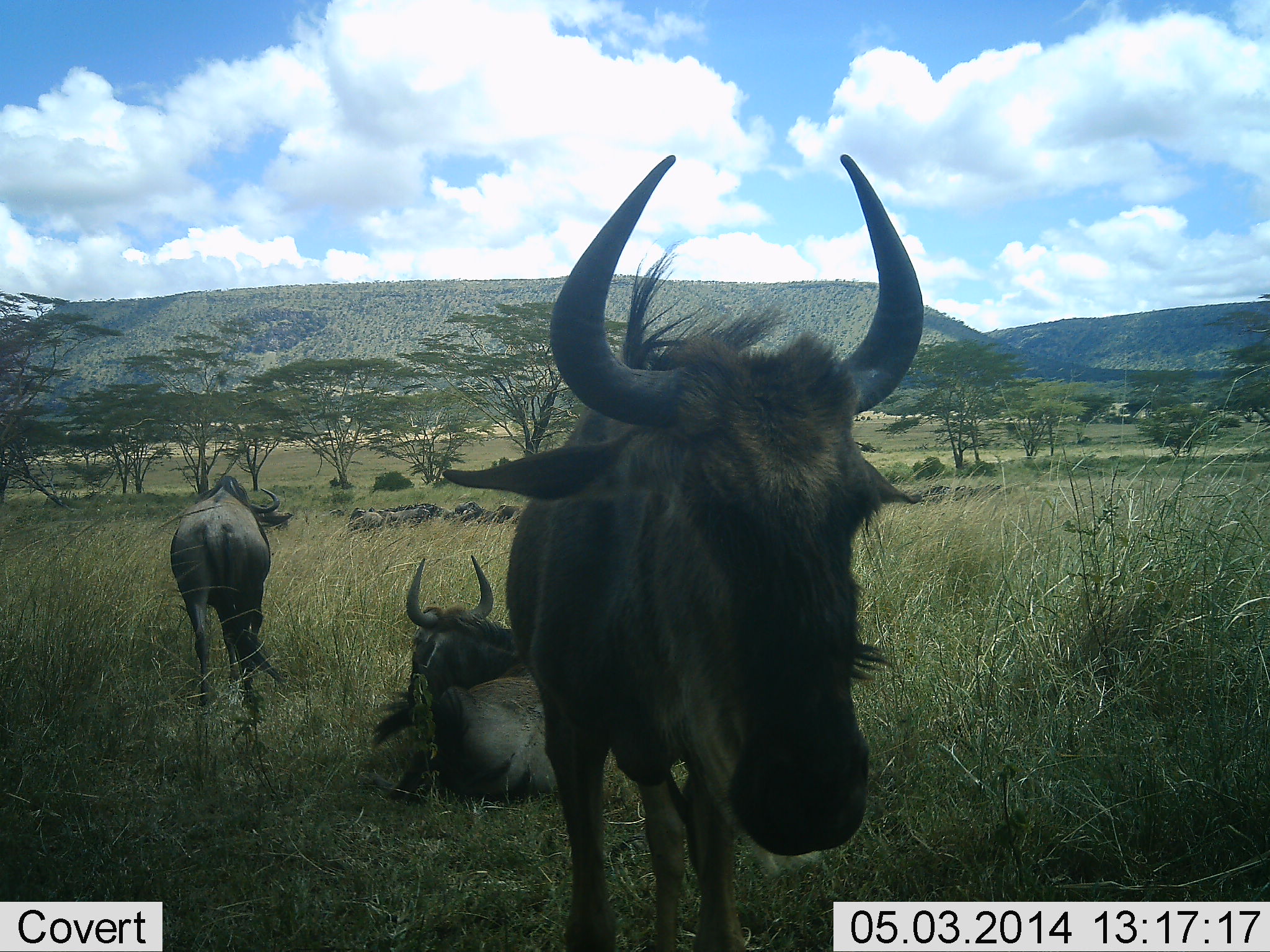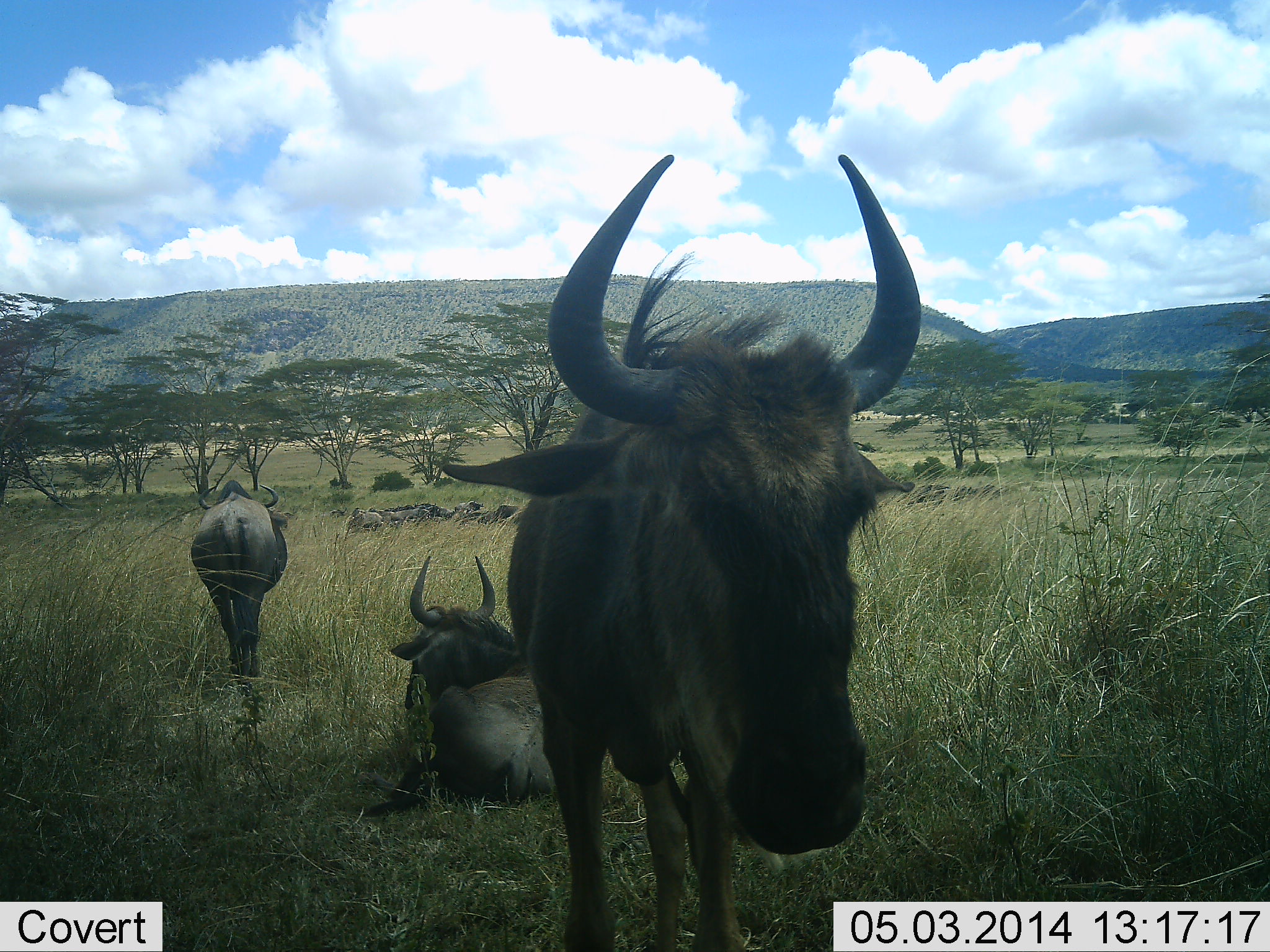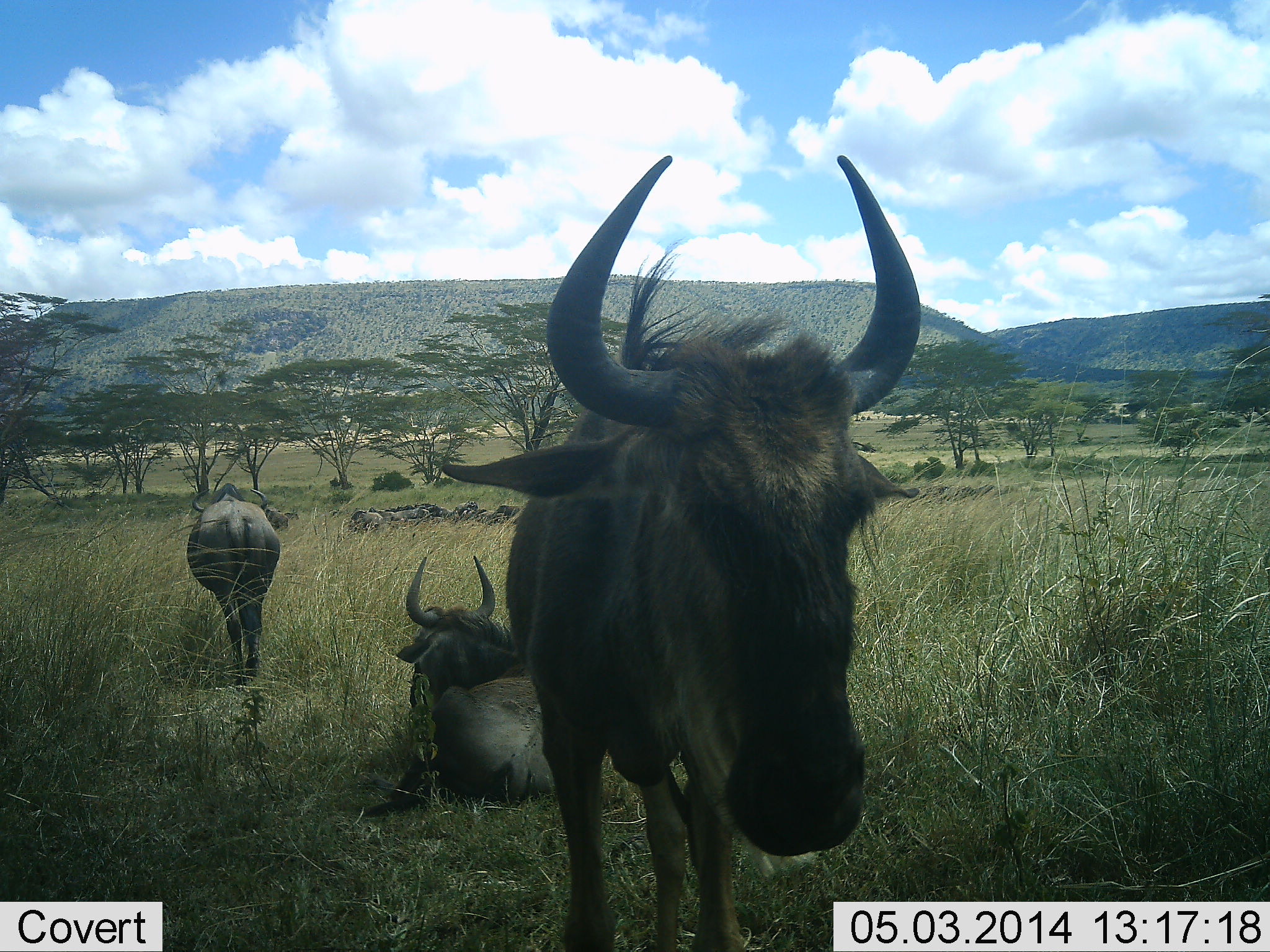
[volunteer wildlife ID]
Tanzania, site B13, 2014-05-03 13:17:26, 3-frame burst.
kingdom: Animalia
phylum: Chordata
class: Mammalia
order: Artiodactyla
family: Bovidae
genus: Connochaetes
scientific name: Connochaetes taurinus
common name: blue wildebeest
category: wildebeest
Wildebeest (blue wildebeest) (Connochaetes taurinus), count 11-50. Behavior (volunteer vote fractions): standing 80%, resting 70%, moving 30%, interacting 0%. Young present (vote fraction): 10%. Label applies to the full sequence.